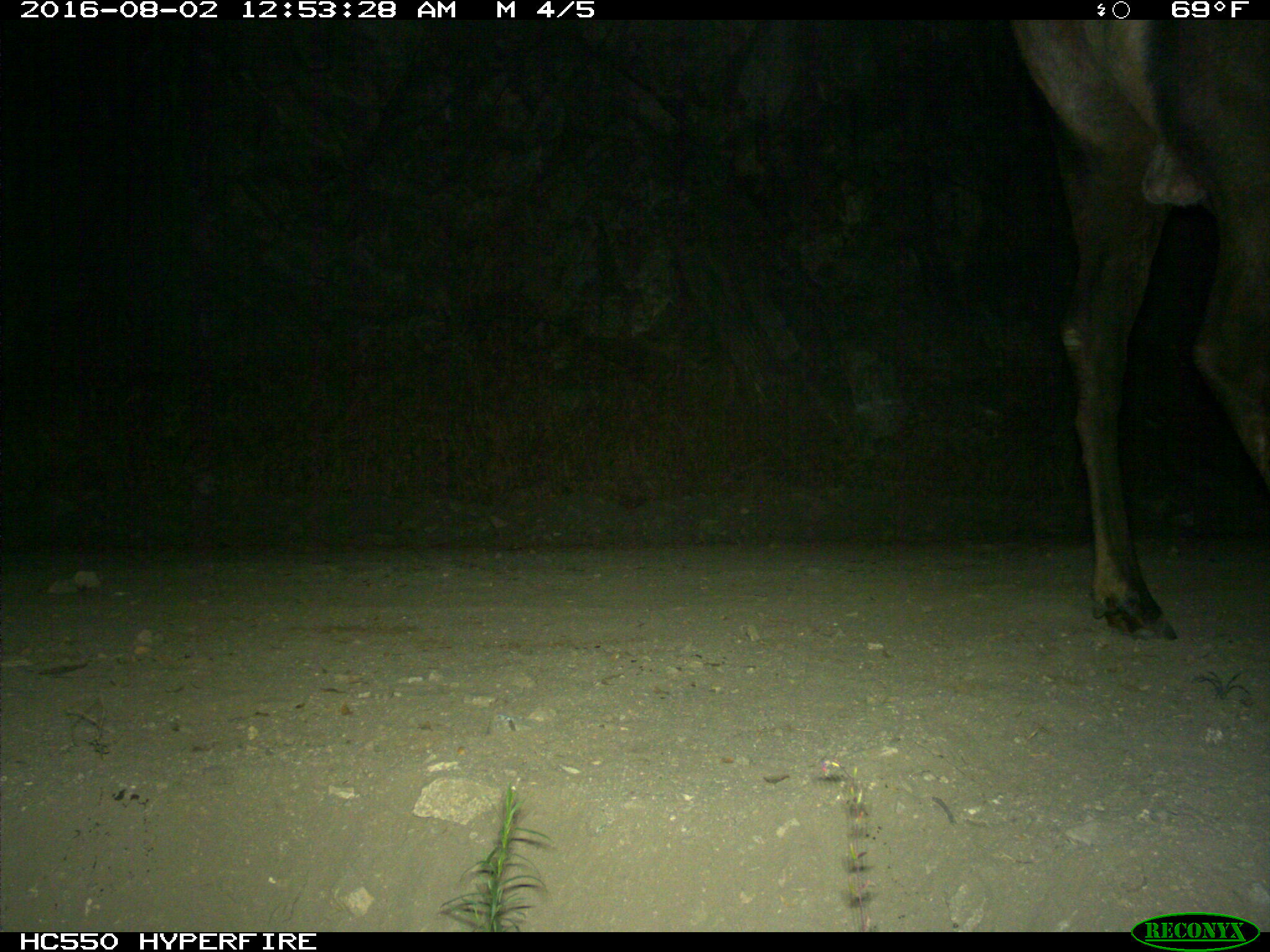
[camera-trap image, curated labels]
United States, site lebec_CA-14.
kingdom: Animalia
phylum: Chordata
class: Mammalia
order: Artiodactyla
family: Cervidae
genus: Cervus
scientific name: Cervus canadensis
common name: elk